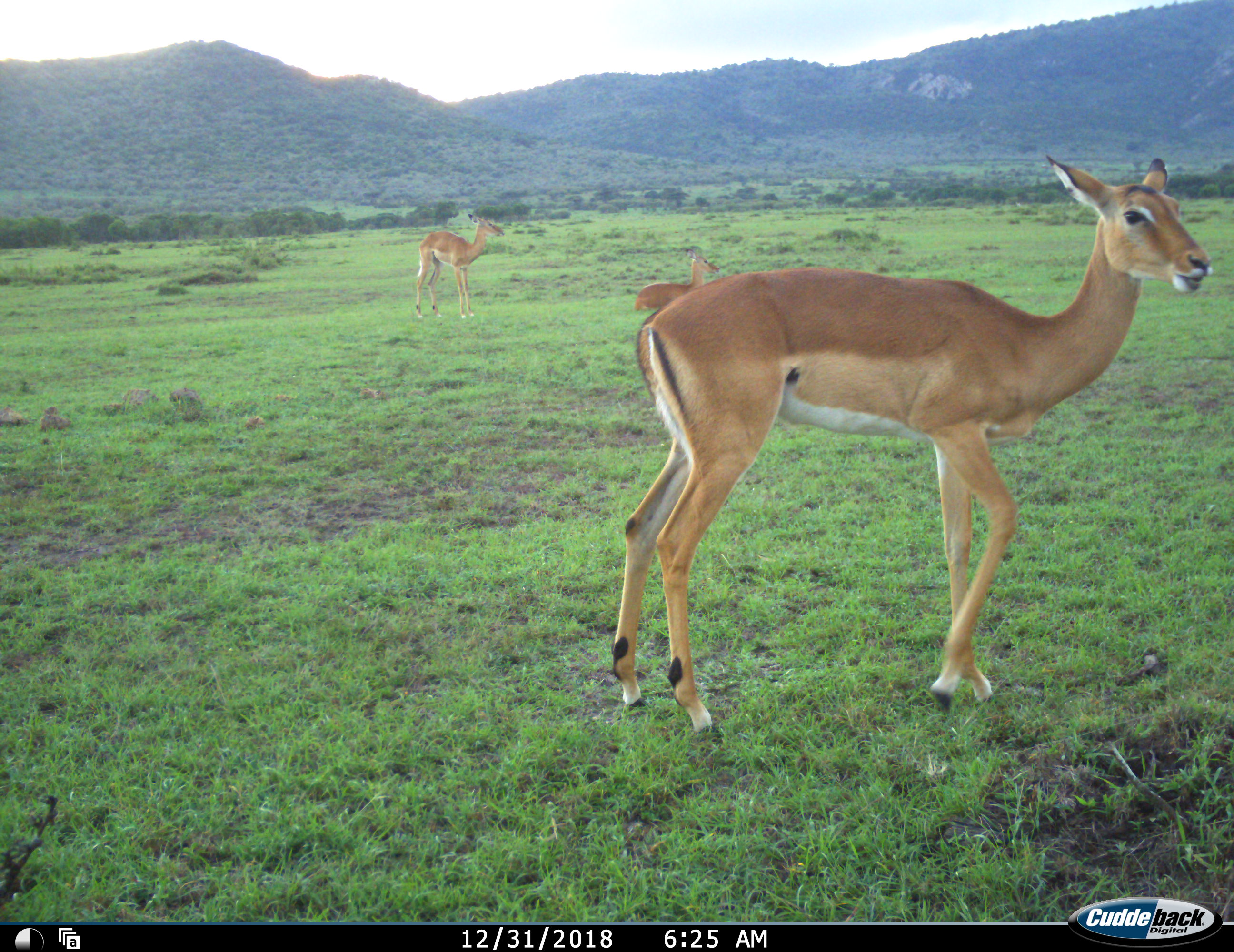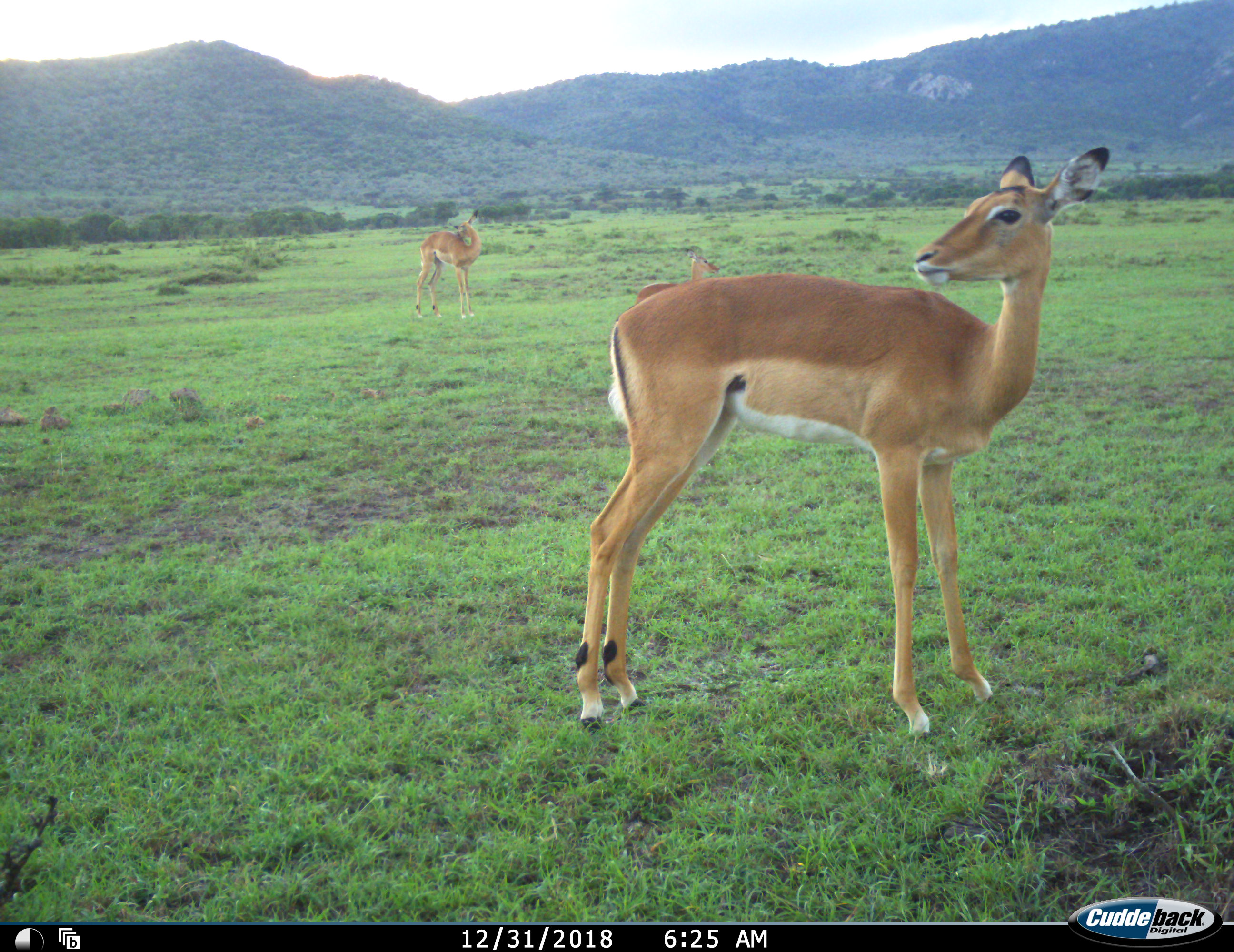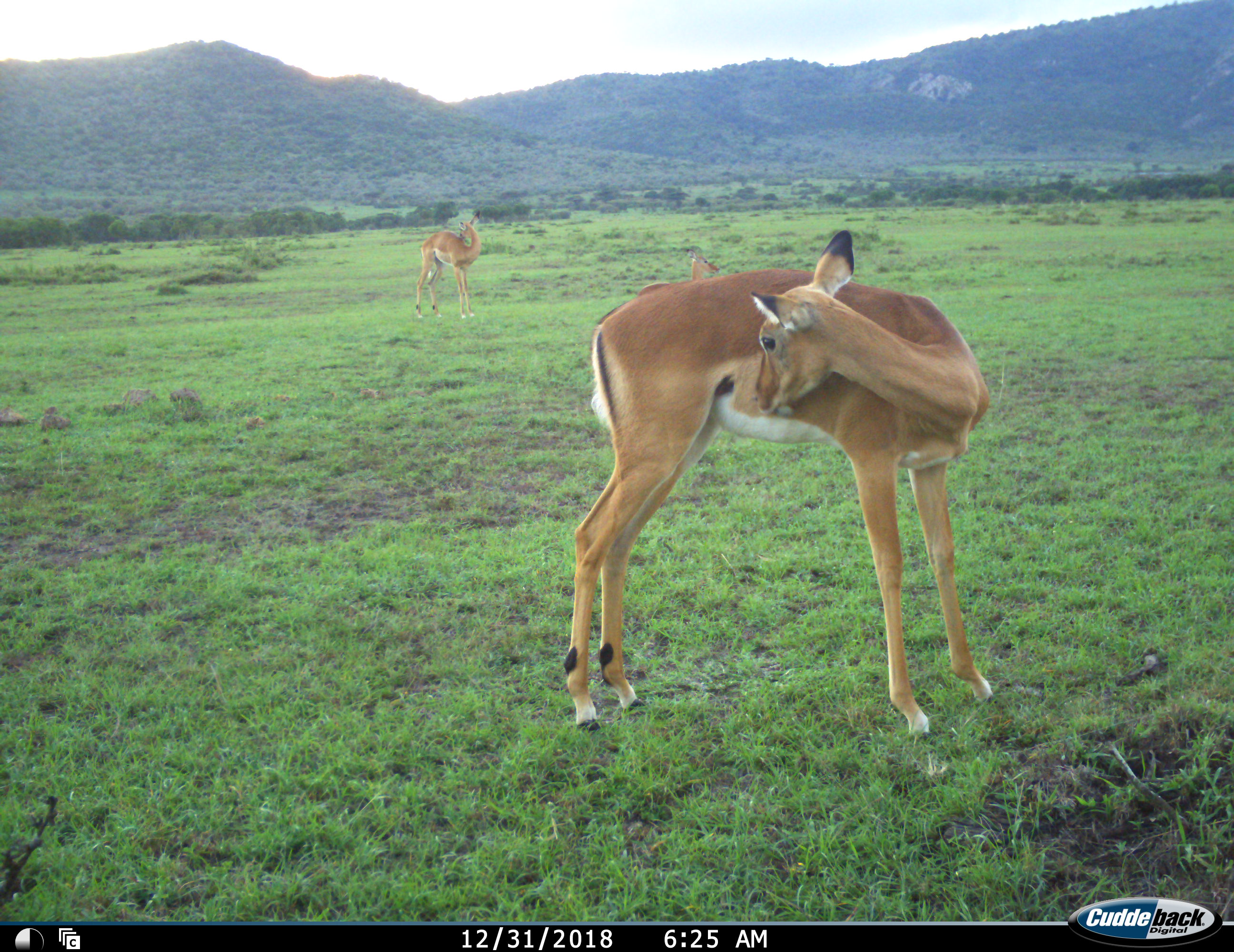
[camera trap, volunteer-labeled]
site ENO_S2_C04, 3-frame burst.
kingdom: Animalia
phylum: Chordata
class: Mammalia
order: Artiodactyla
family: Bovidae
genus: Aepyceros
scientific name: Aepyceros melampus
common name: impala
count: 3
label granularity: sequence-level